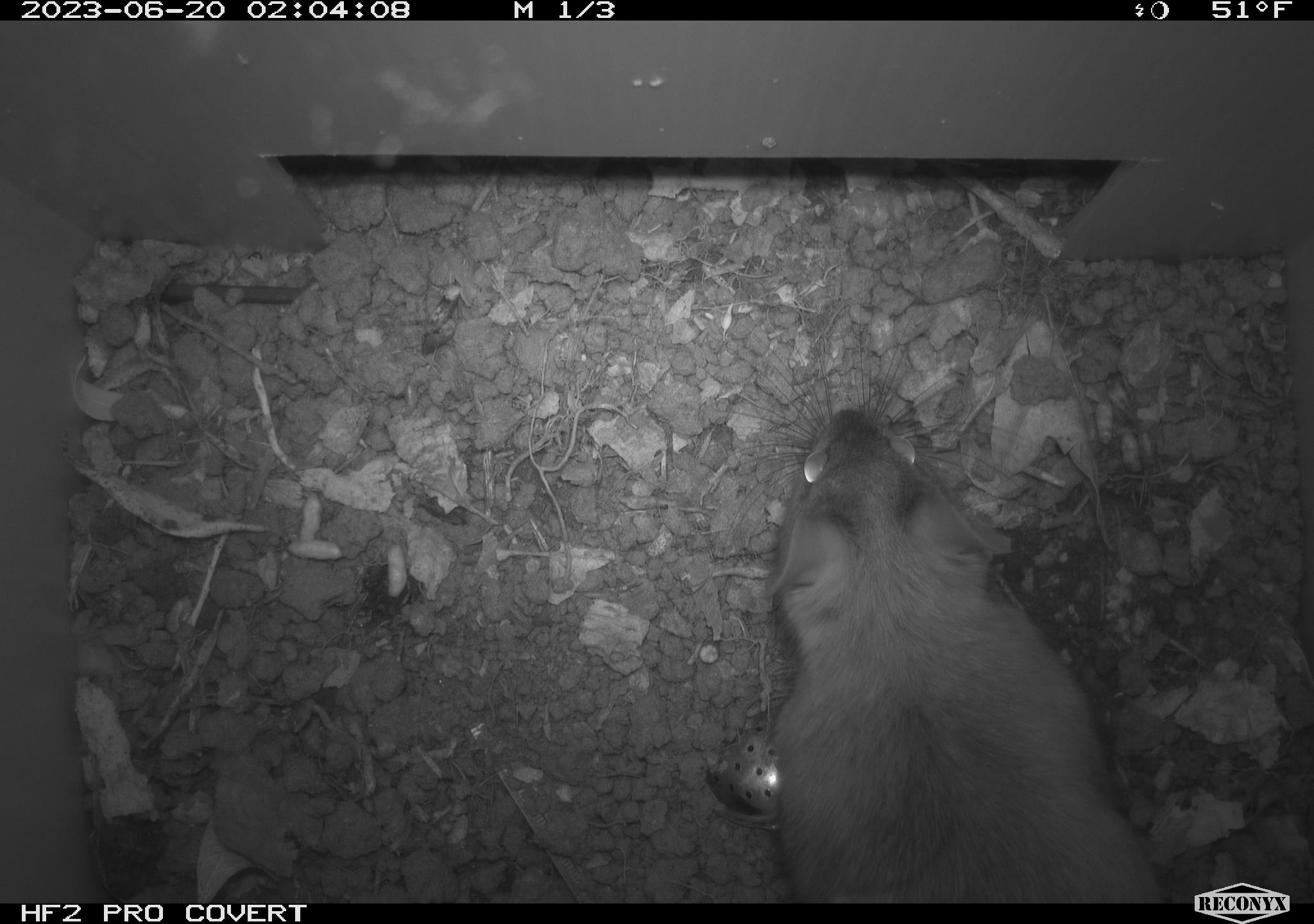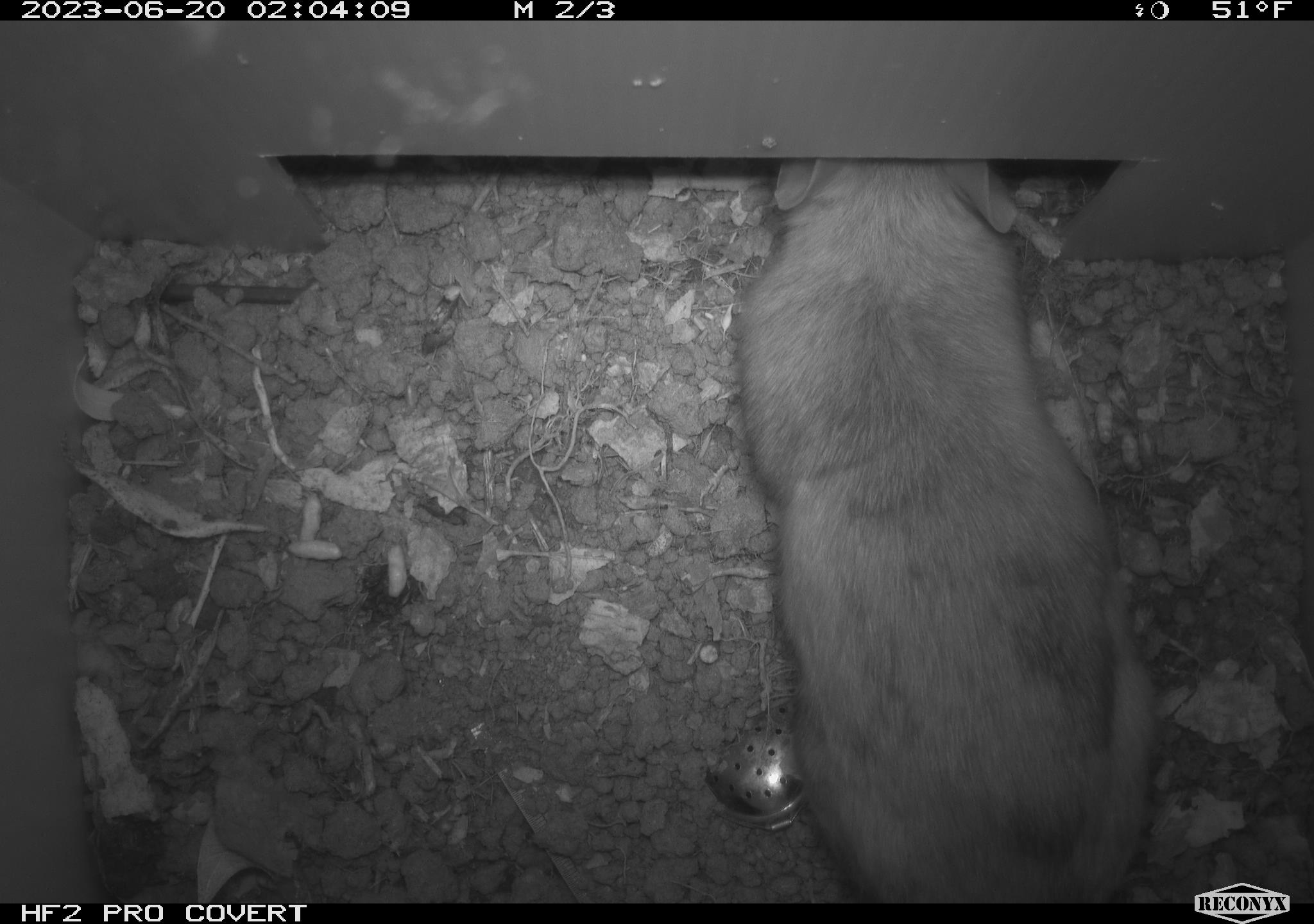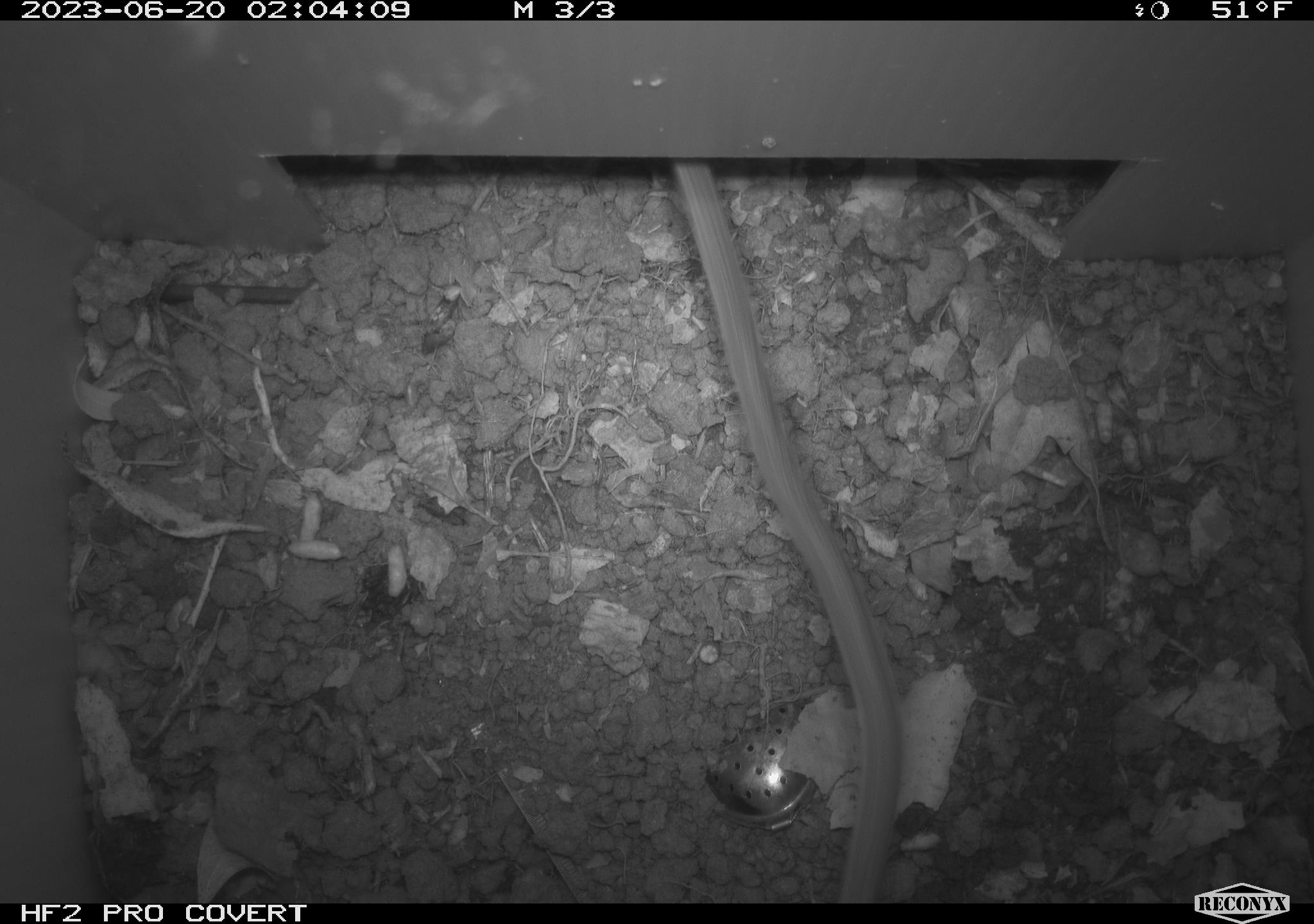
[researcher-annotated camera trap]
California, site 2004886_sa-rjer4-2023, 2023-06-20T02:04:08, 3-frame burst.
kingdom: Animalia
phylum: Chordata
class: Mammalia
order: Rodentia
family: Cricetidae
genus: Neotoma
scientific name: Neotoma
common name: pack rat or woodrat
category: neotoma species